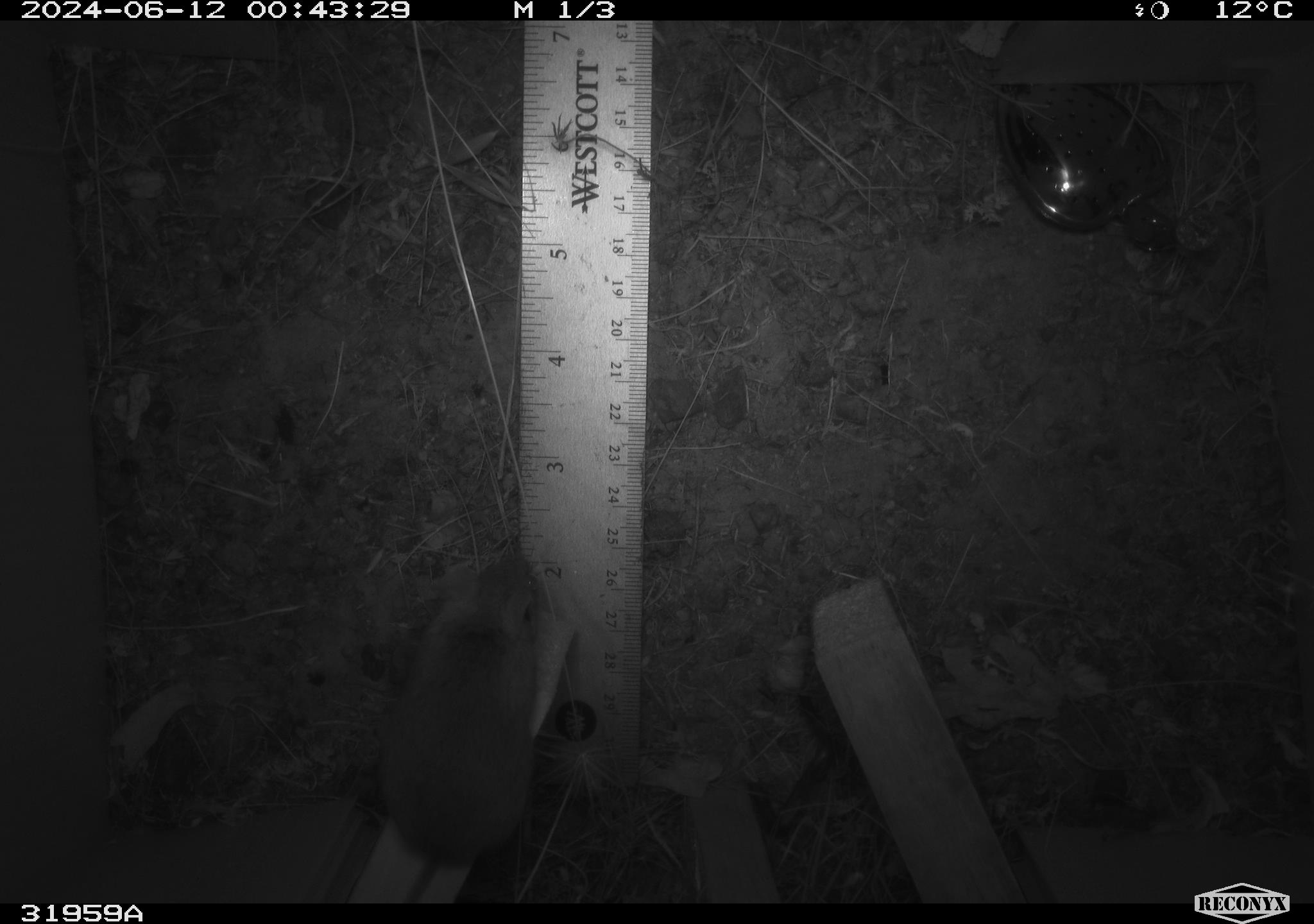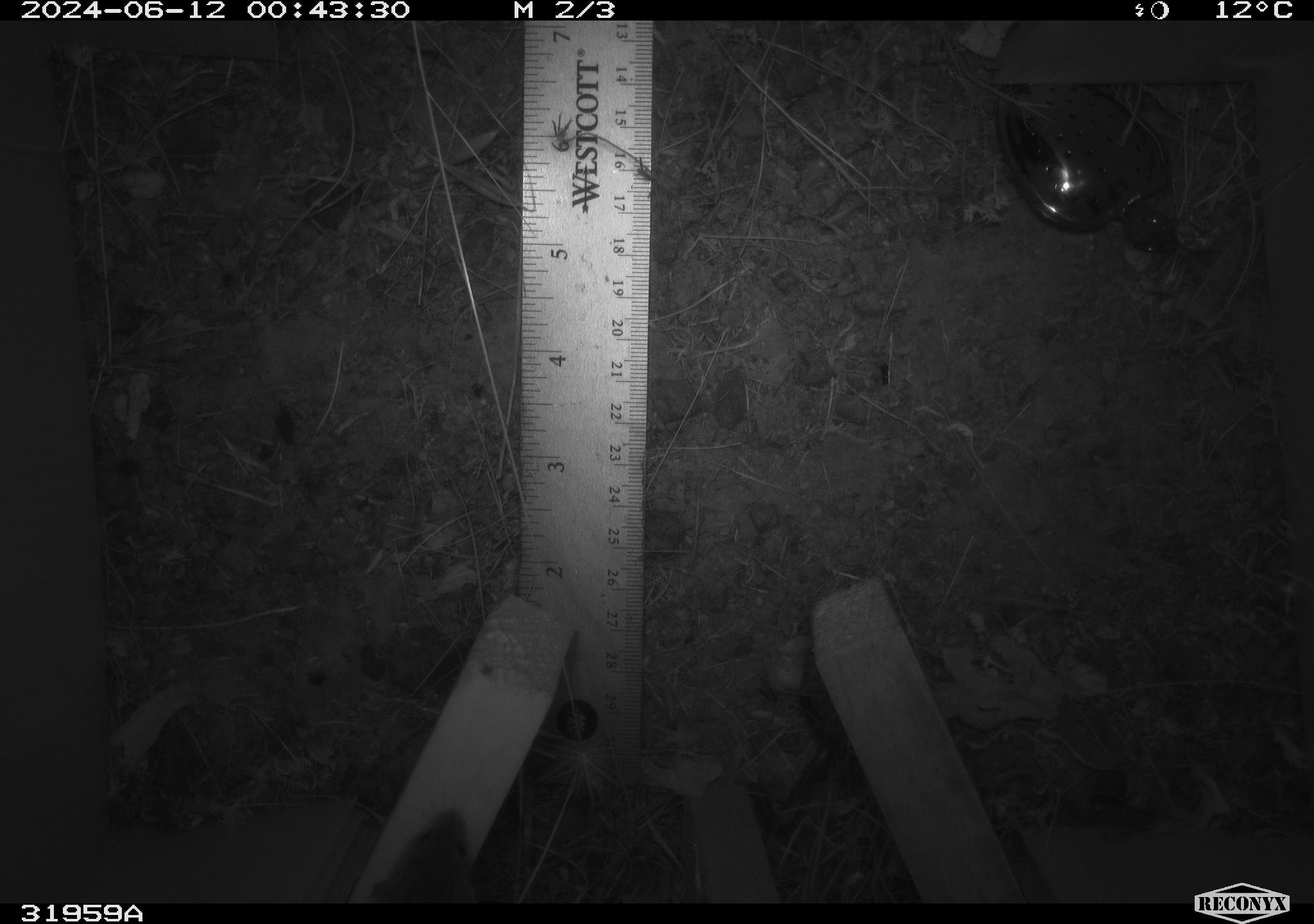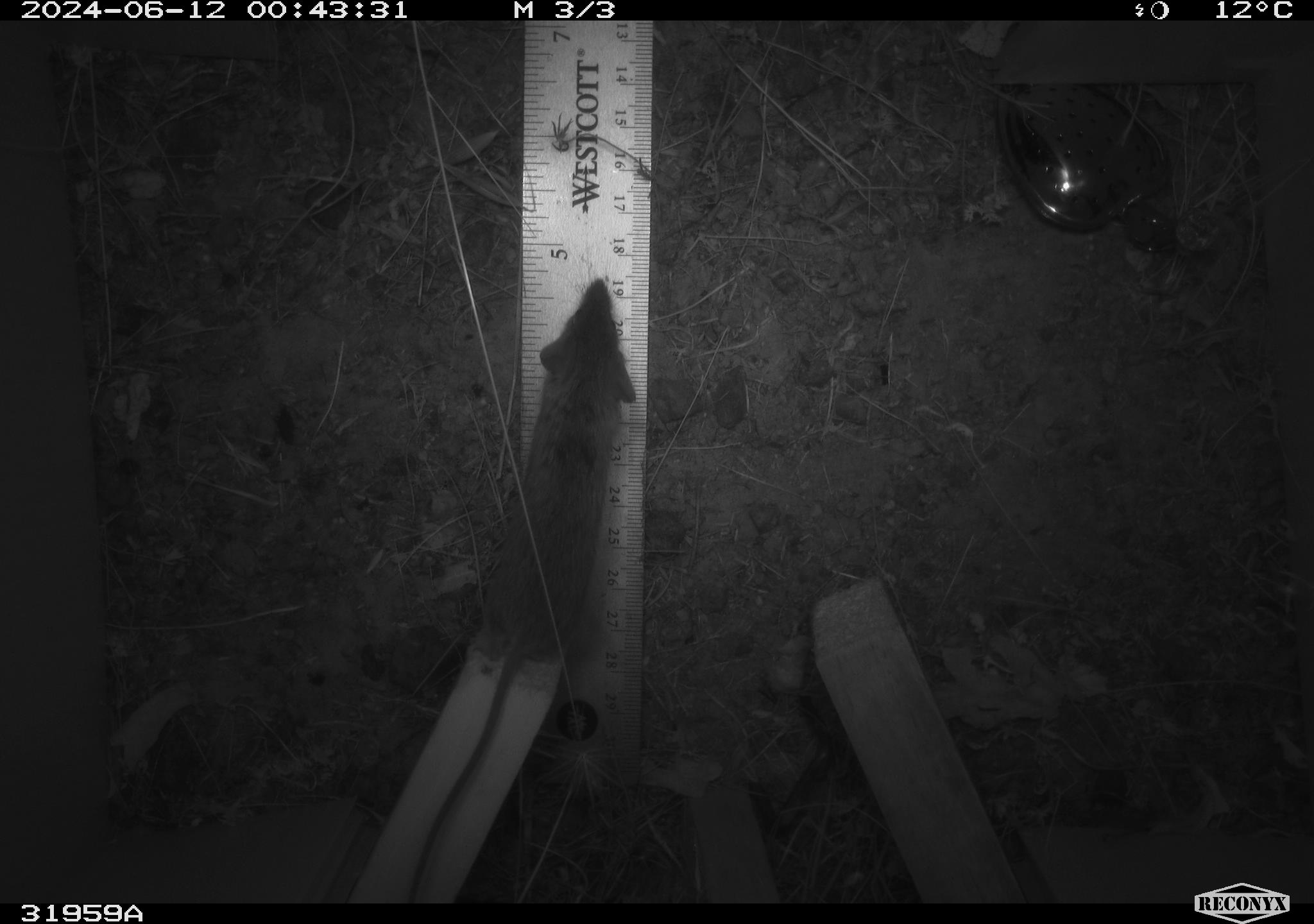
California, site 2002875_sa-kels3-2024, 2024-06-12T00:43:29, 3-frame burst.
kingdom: Animalia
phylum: Chordata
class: Mammalia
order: Rodentia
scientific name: Rodentia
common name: rodent